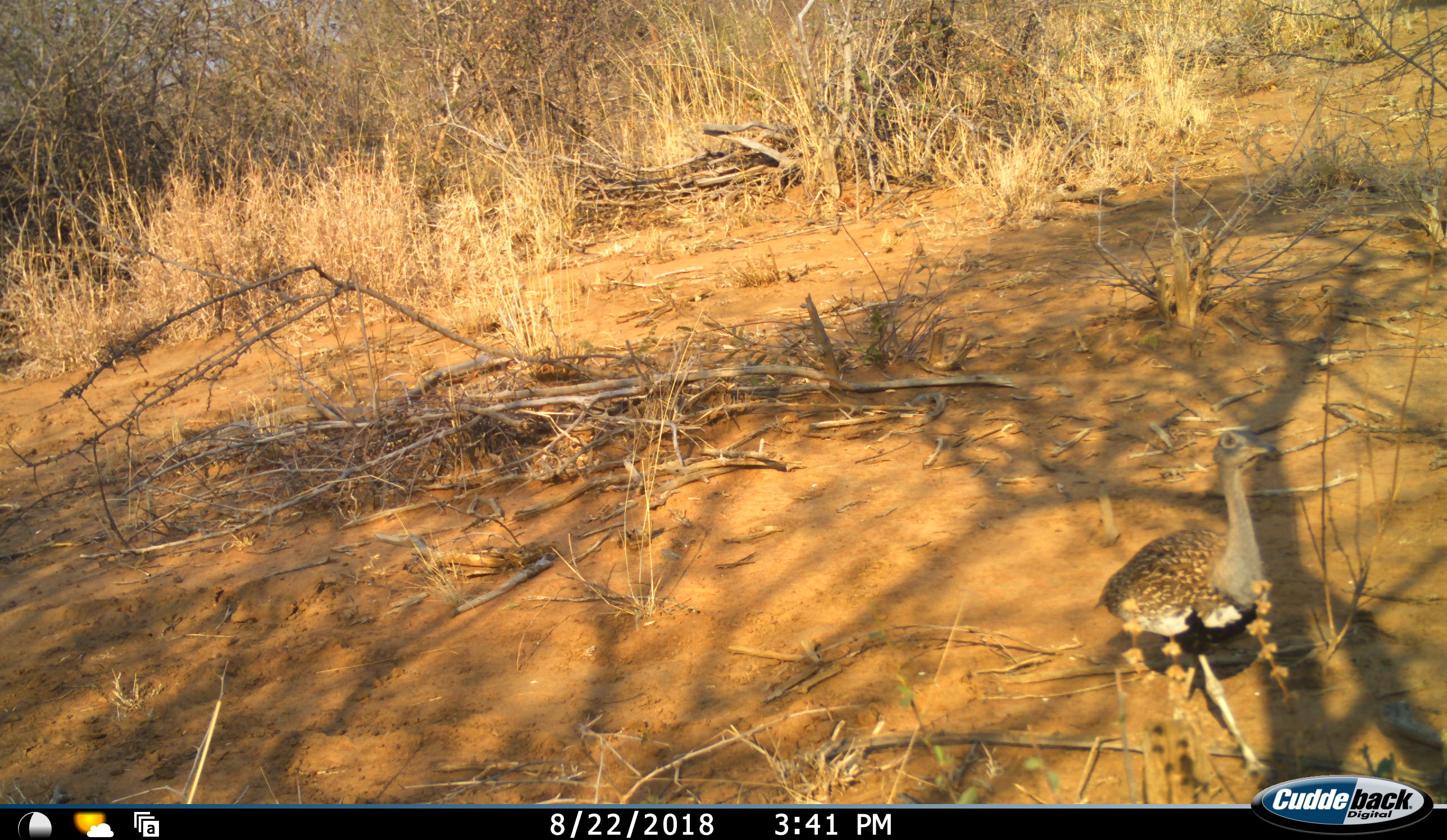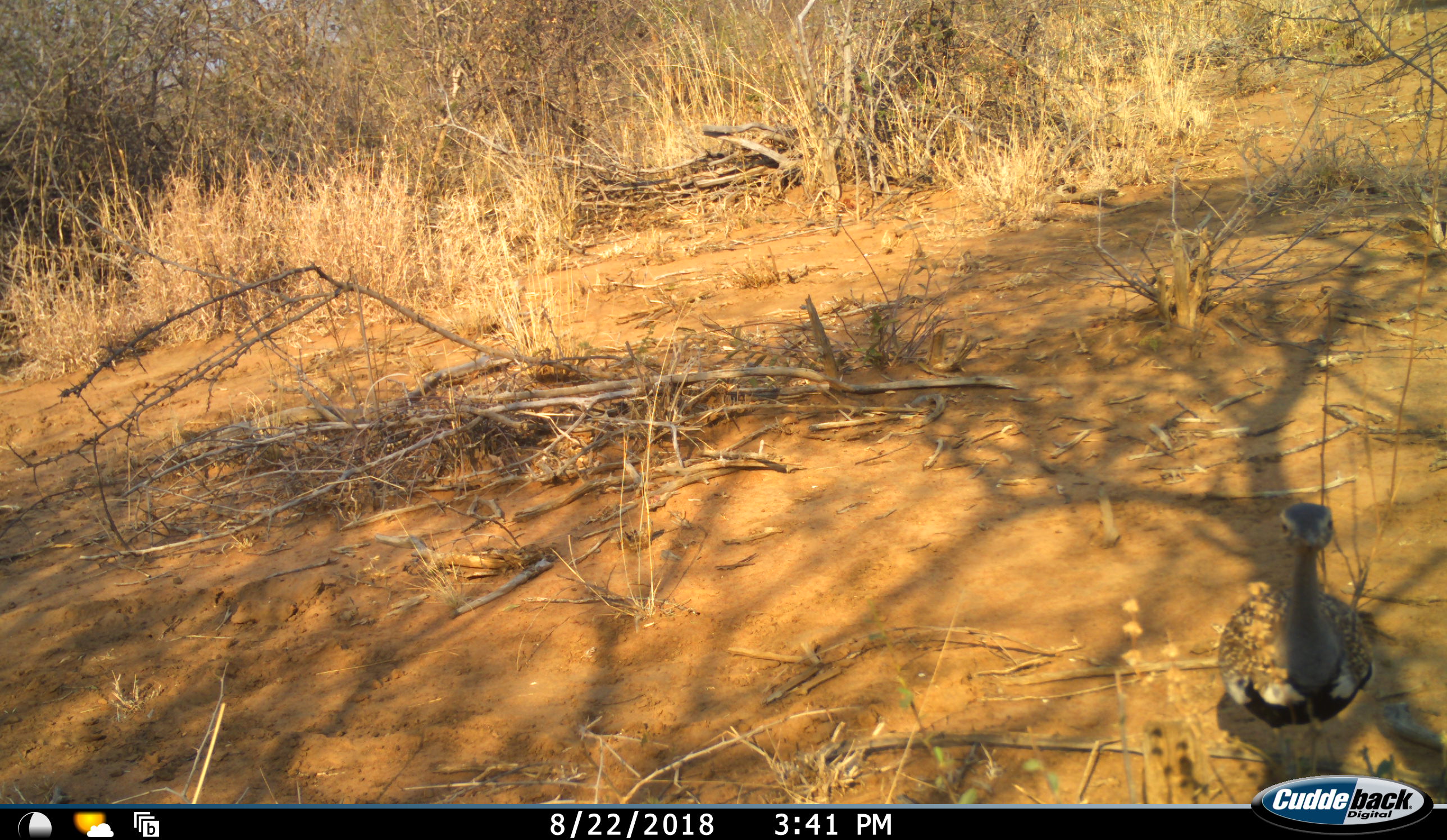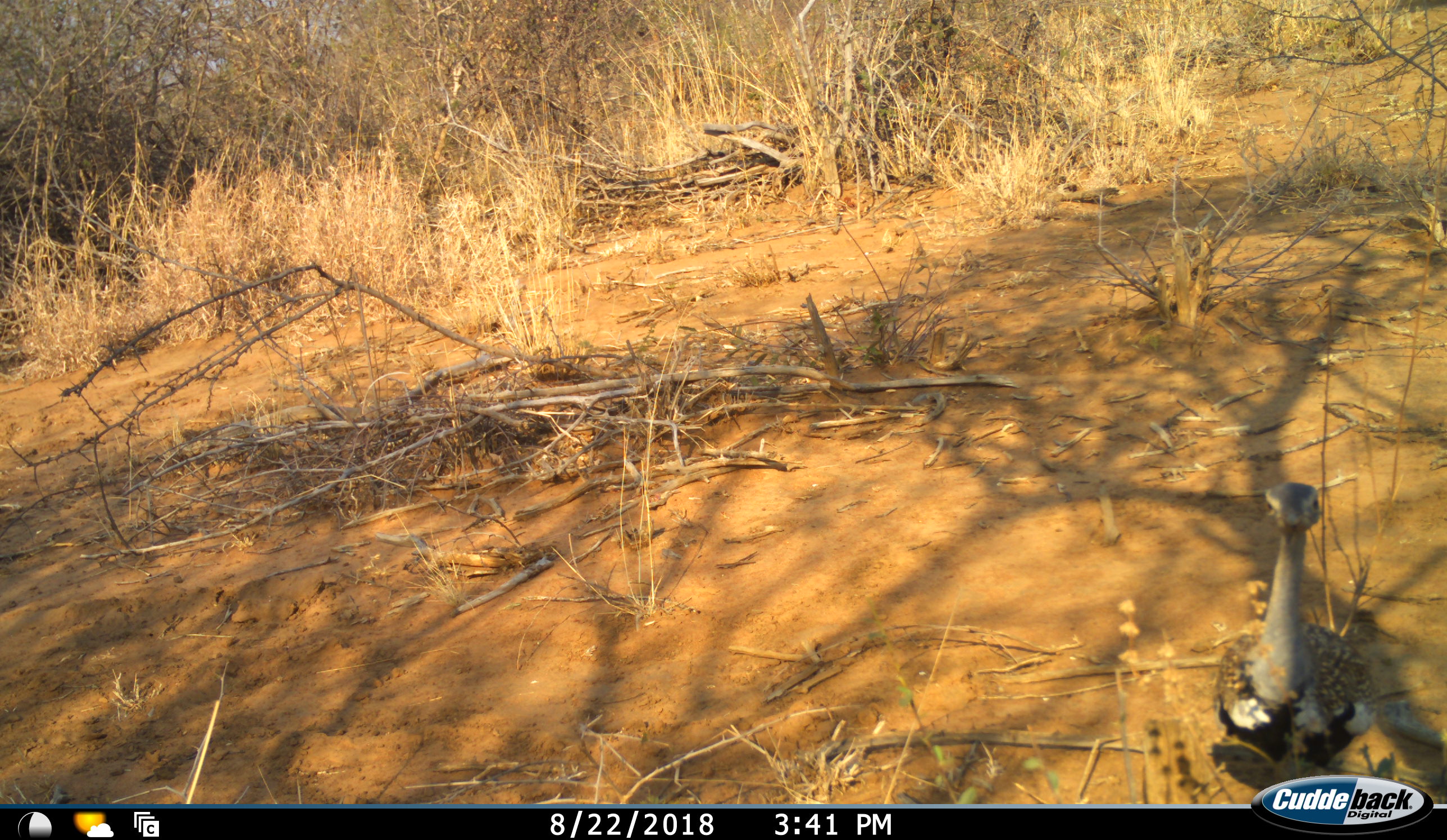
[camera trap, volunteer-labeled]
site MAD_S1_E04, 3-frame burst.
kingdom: Animalia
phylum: Chordata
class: Aves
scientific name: Aves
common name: bird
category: birdother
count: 1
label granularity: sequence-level